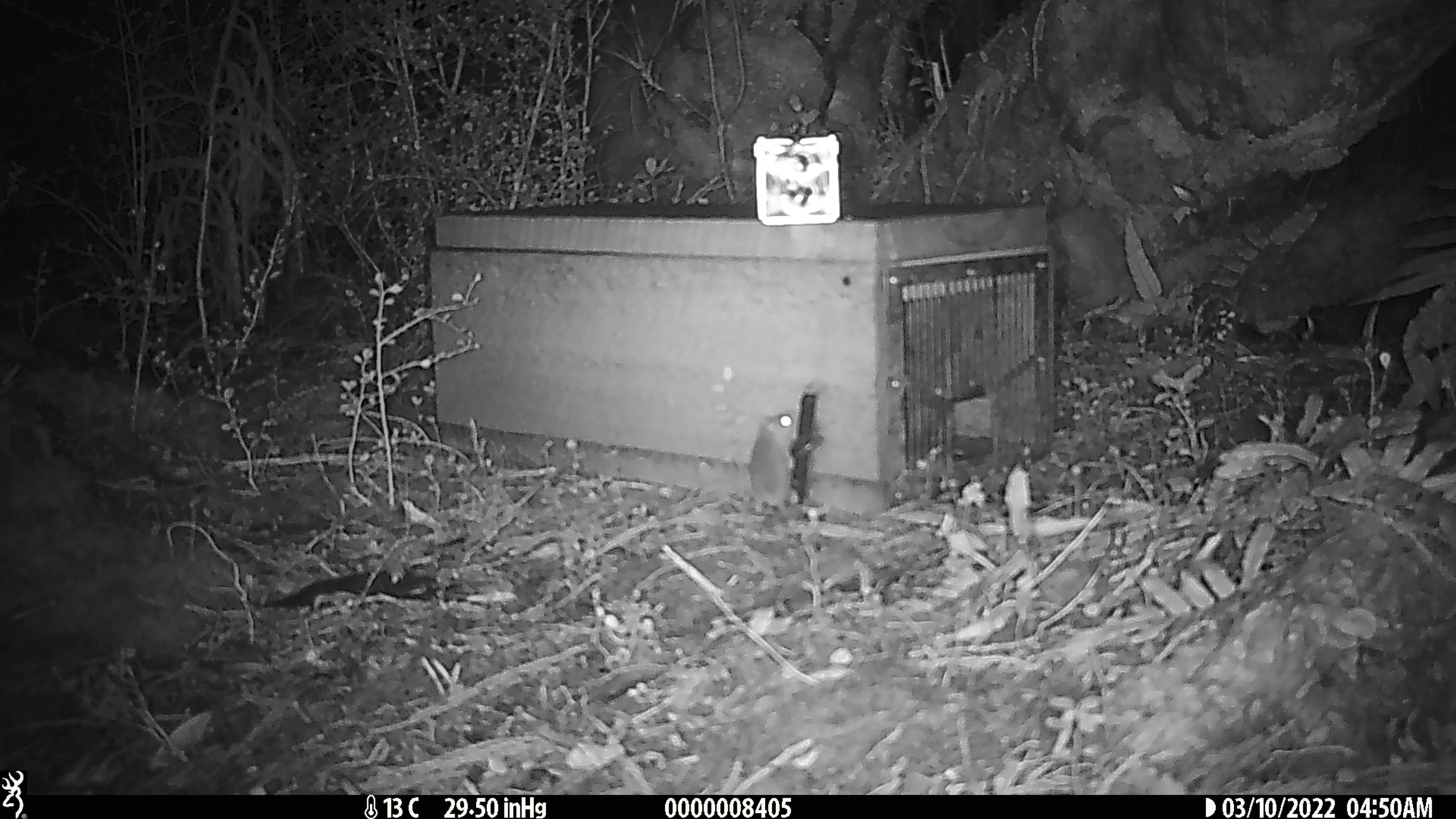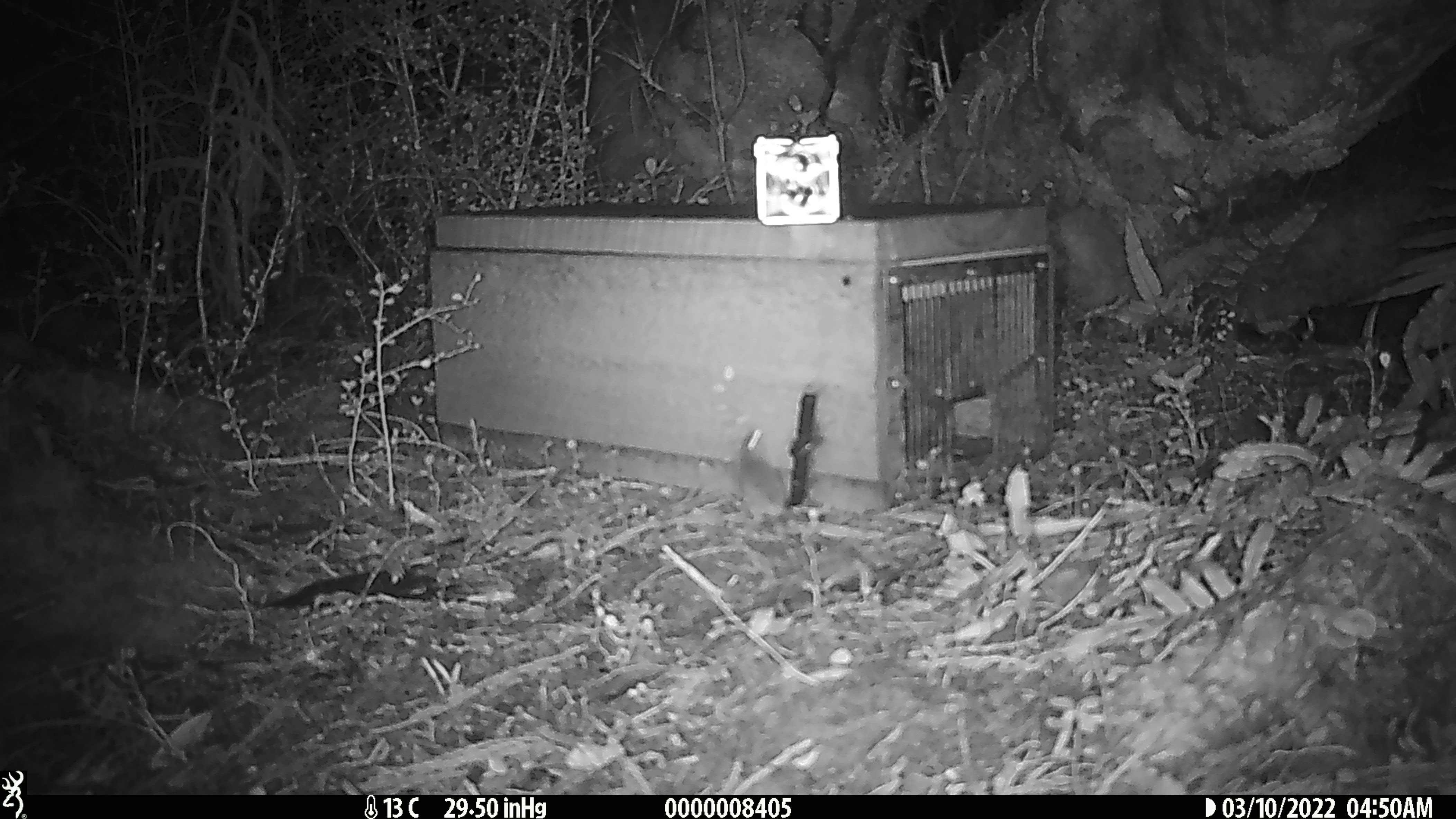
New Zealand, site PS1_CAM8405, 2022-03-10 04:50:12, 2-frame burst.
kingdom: Animalia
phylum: Chordata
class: Mammalia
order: Rodentia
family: Muridae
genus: Mus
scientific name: Mus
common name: mouse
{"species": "mouse (Mus)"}